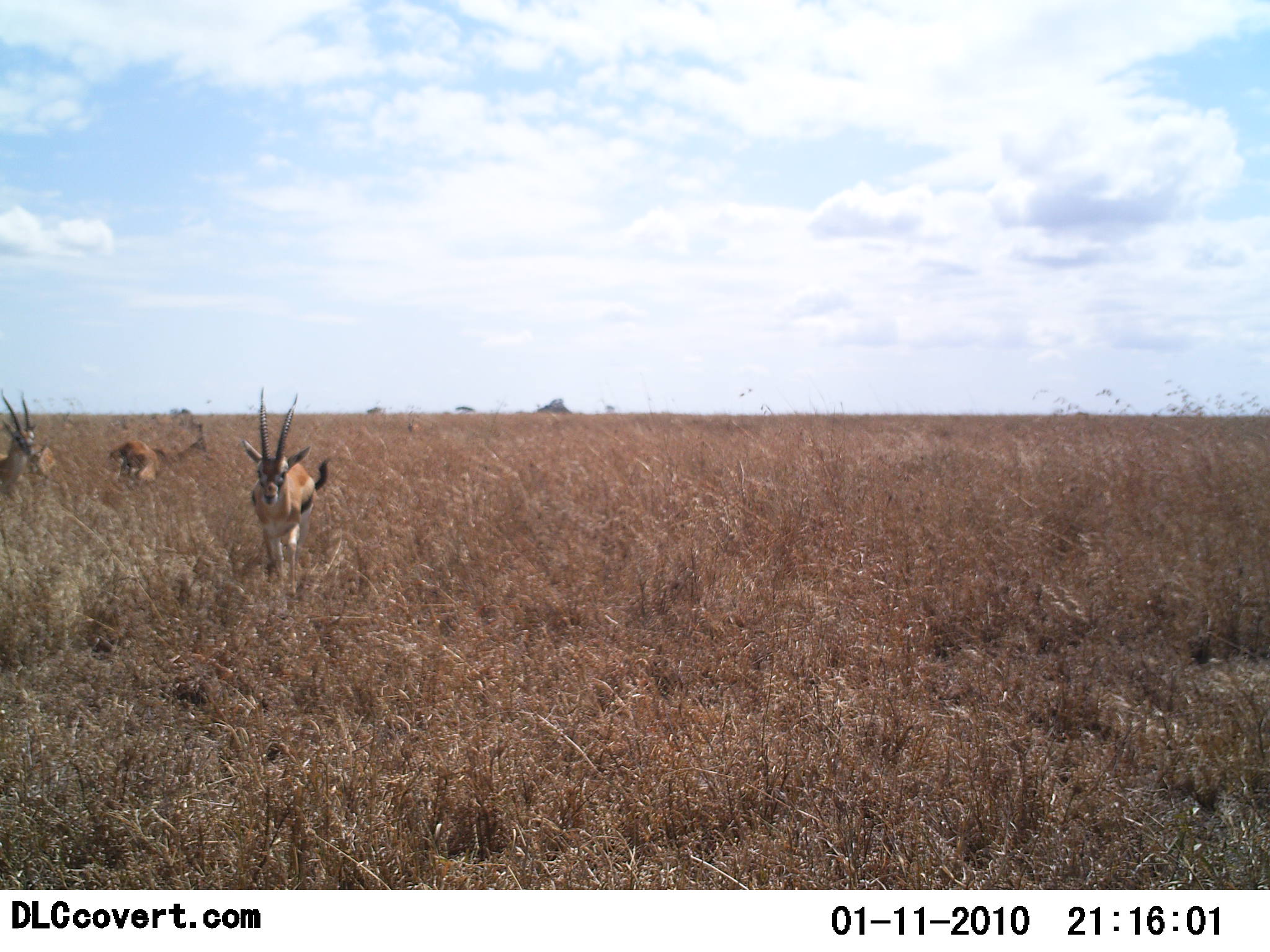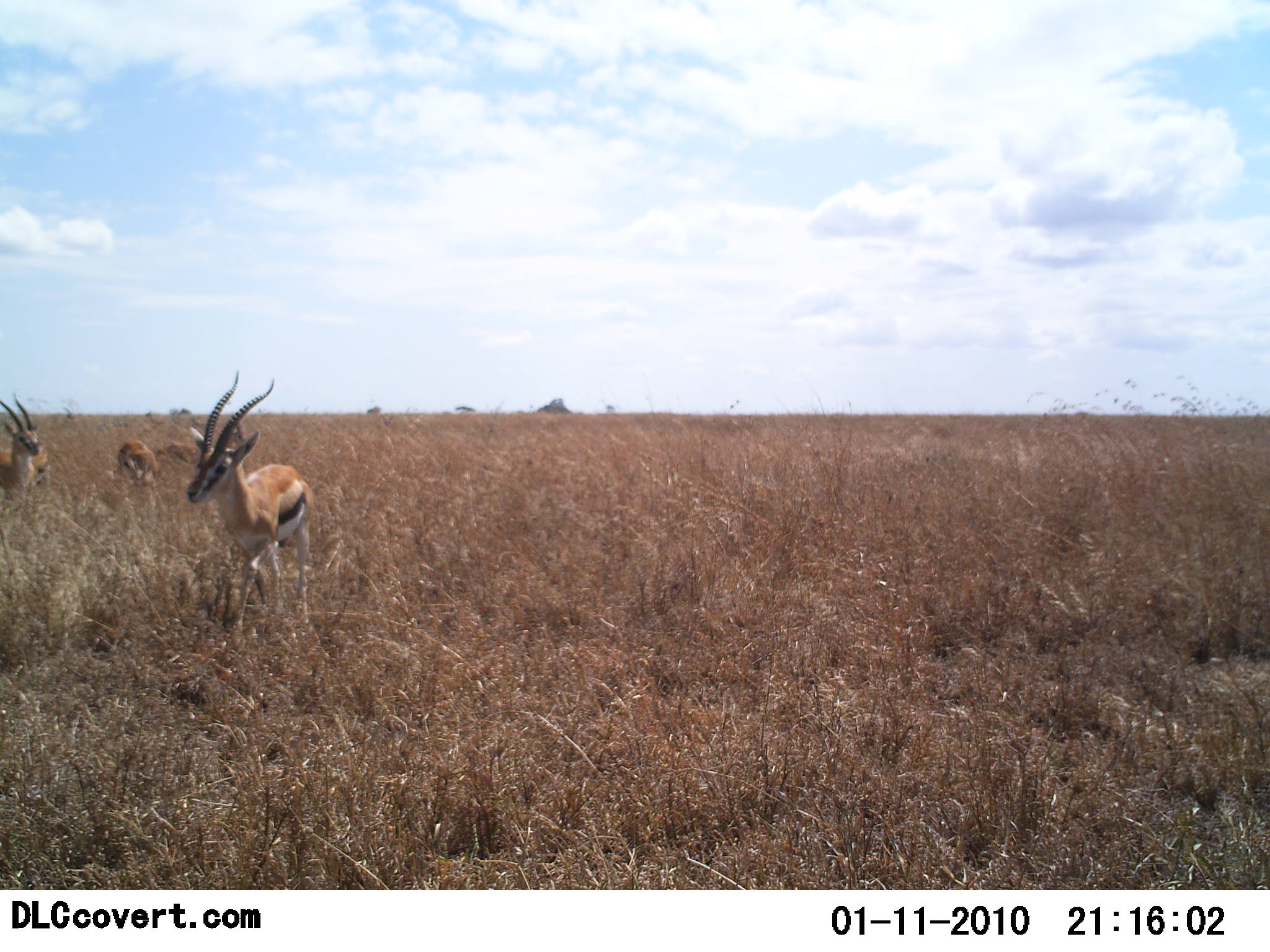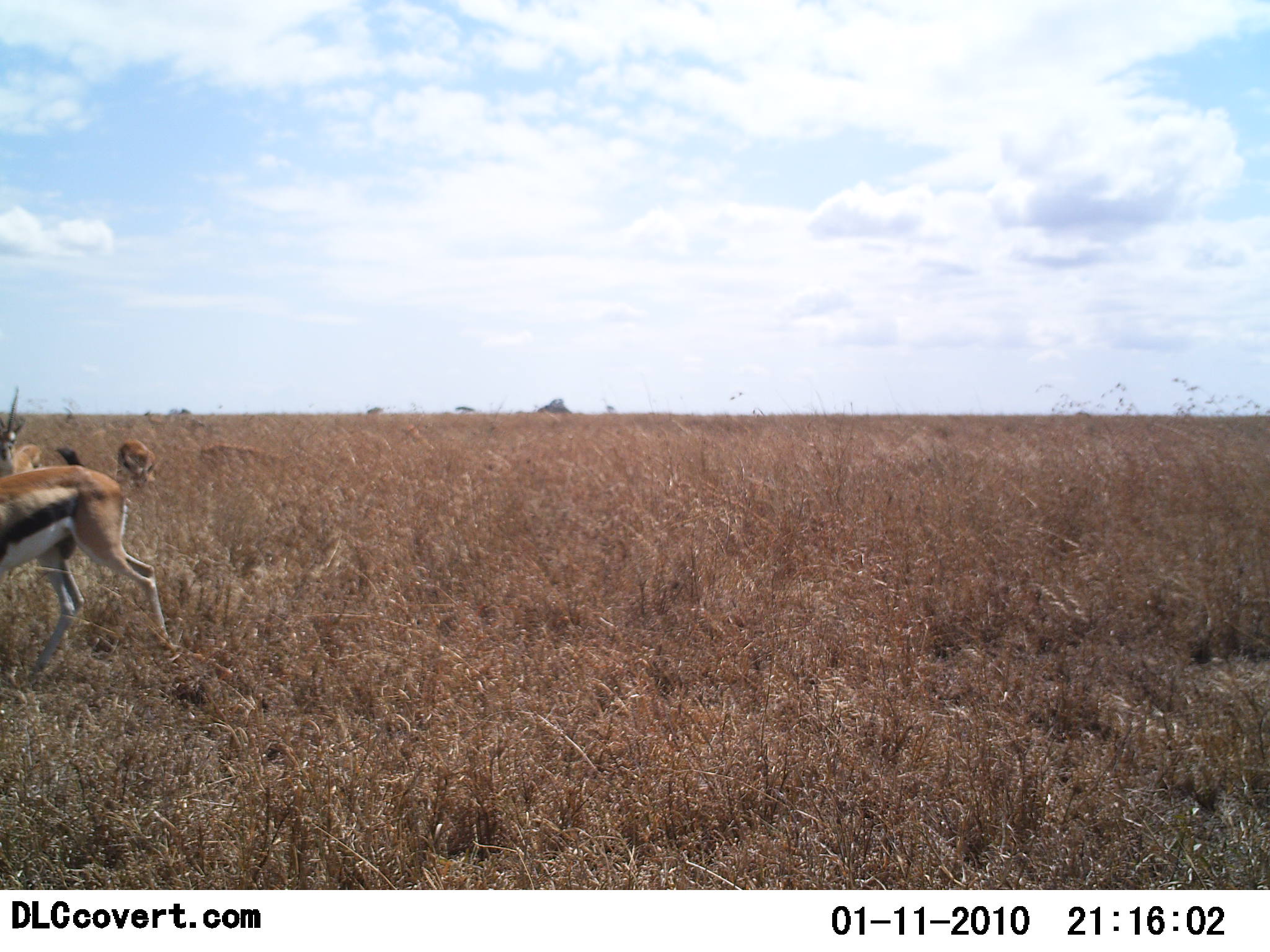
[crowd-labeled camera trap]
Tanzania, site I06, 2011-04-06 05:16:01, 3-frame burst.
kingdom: Animalia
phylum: Chordata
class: Mammalia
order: Artiodactyla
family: Bovidae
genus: Eudorcas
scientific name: Eudorcas thomsonii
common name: thomson's gazelle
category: gazellethomsons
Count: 3.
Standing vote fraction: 50%.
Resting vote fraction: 8%.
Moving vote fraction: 100%.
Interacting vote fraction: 0%.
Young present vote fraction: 0%.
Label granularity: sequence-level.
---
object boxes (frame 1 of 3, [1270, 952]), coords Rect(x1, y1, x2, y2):
animal: Rect(242, 386, 332, 596); Rect(108, 422, 207, 485); Rect(0, 387, 40, 506)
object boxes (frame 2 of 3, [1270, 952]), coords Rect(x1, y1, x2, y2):
animal: Rect(184, 369, 314, 635); Rect(0, 391, 52, 494); Rect(118, 437, 160, 487)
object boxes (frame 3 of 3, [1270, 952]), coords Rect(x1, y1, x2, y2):
animal: Rect(2, 464, 184, 676); Rect(0, 384, 44, 472); Rect(114, 437, 158, 483)